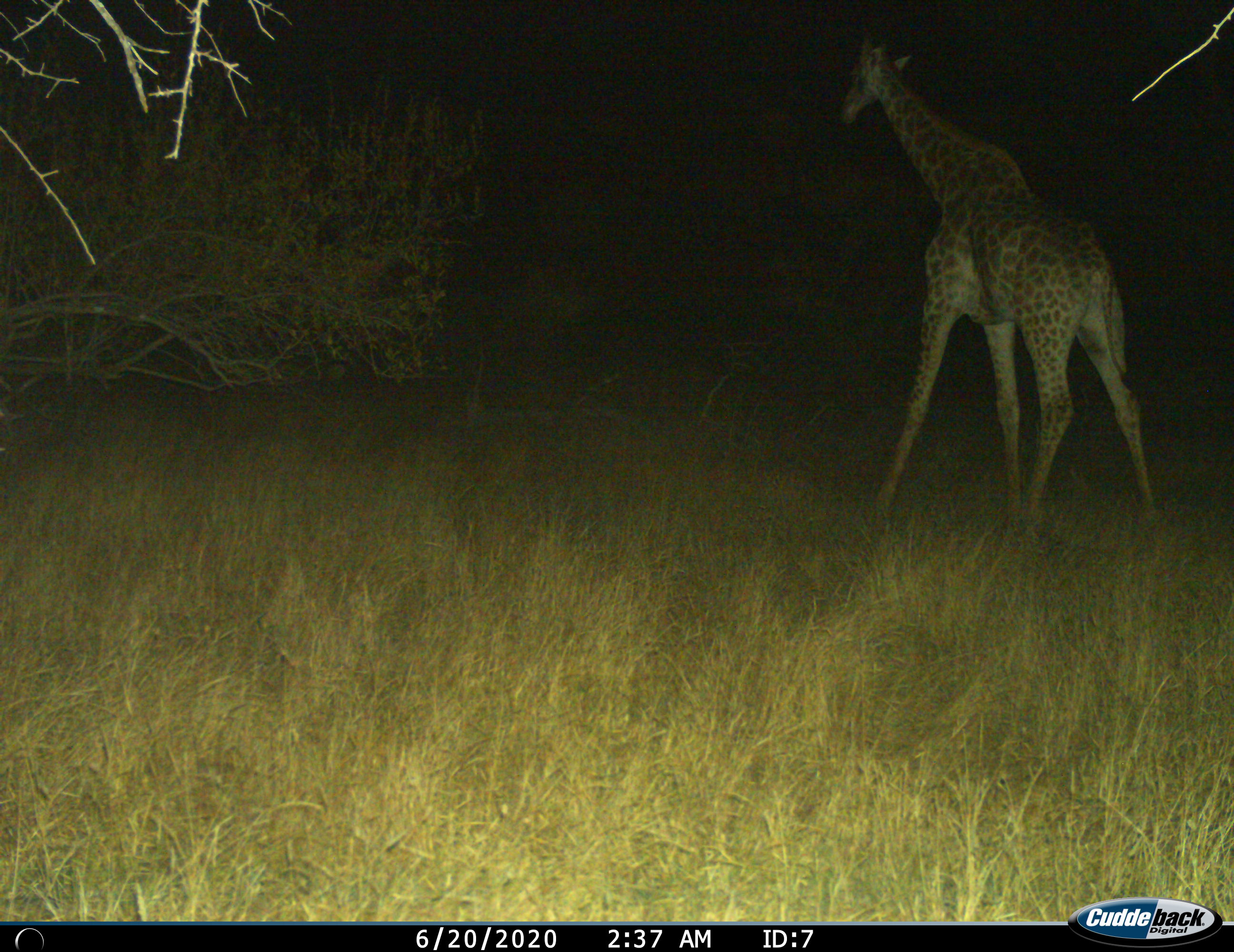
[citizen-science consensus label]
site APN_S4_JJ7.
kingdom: Animalia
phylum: Chordata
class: Mammalia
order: Artiodactyla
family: Giraffidae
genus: Giraffa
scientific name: Giraffa camelopardalis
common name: giraffe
Giraffe (Giraffa camelopardalis), count 1. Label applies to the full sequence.